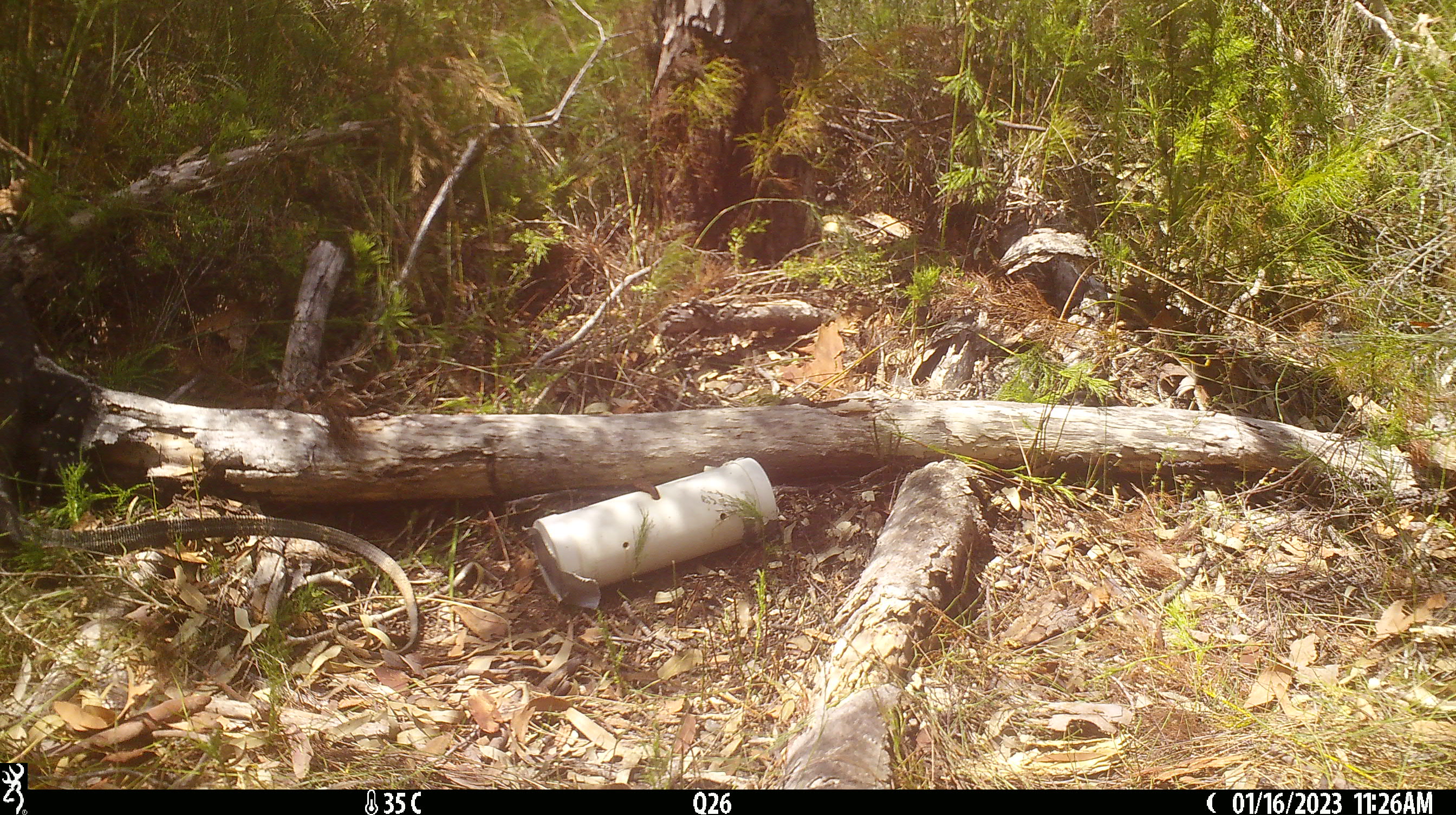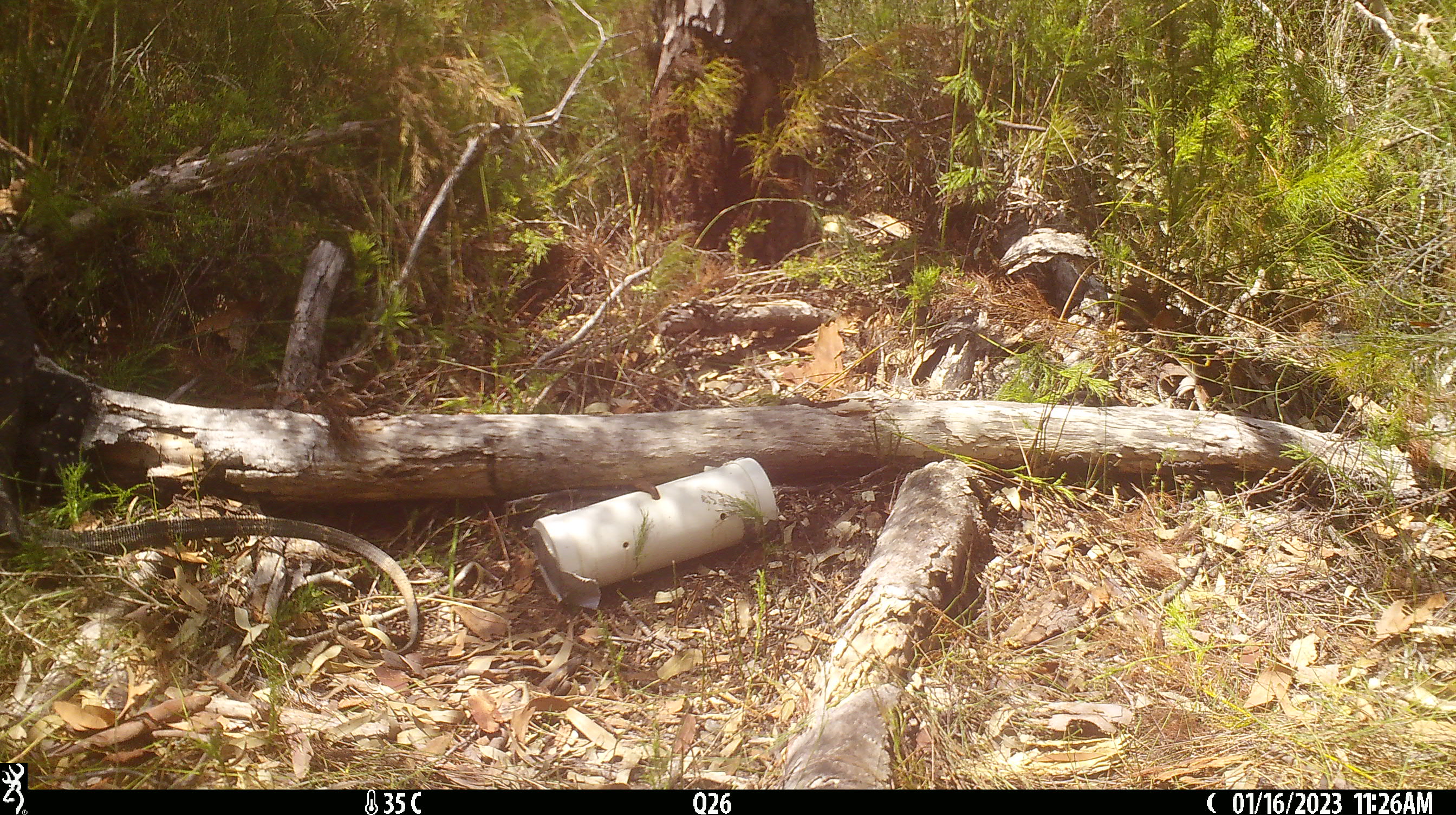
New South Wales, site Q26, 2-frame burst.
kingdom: Animalia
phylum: Chordata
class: Reptilia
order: Squamata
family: Varanidae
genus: Varanus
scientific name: Varanus varius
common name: lace monitor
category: goanna